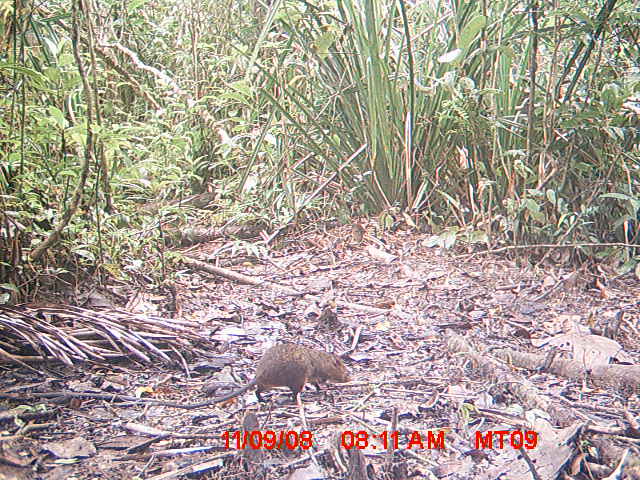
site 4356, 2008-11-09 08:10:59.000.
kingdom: Animalia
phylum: Chordata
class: Aves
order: Cuculiformes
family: Cuculidae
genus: Coua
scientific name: Coua serriana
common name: red-breasted coua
Coua serriana (red-breasted coua), count 1.